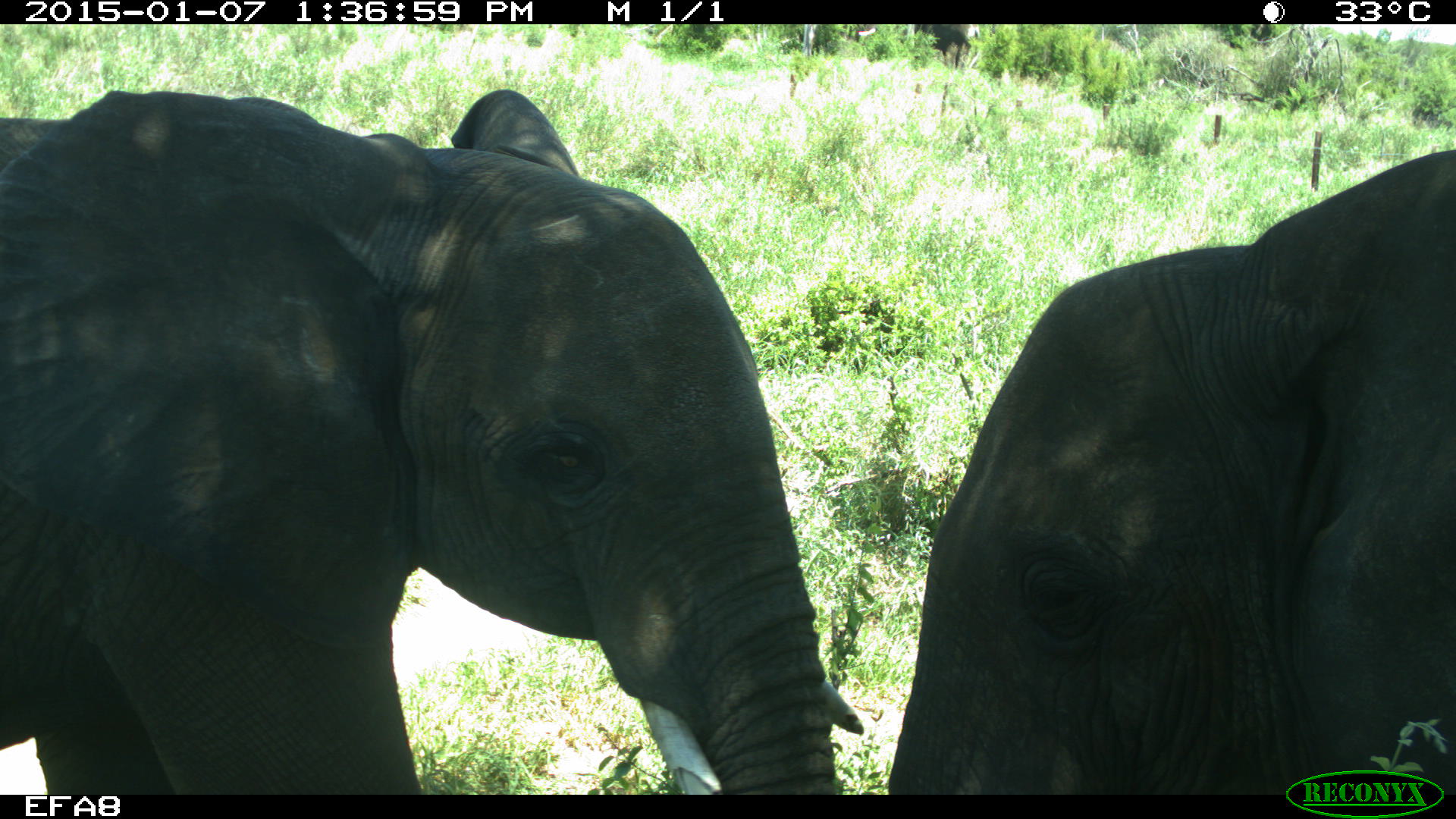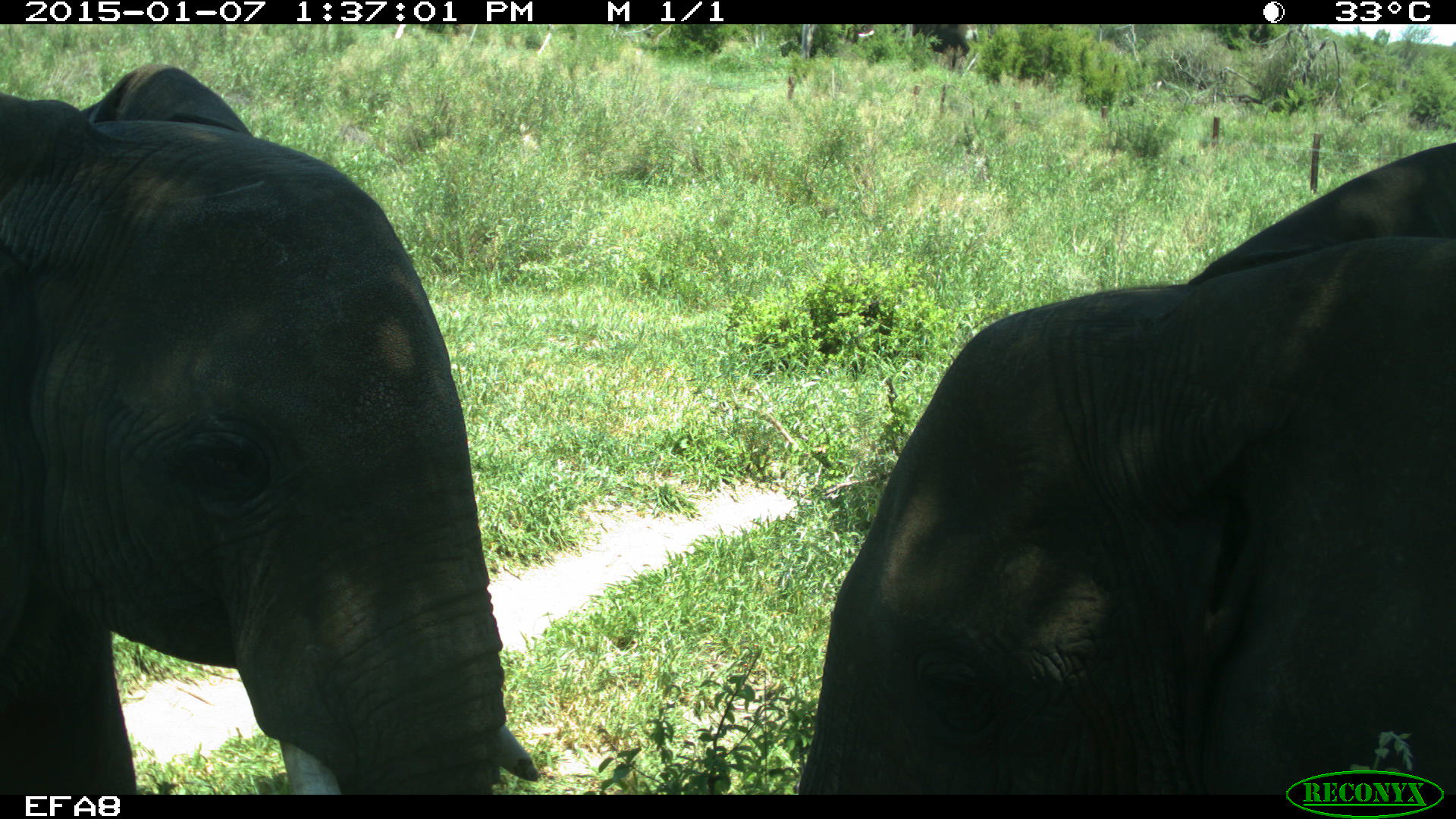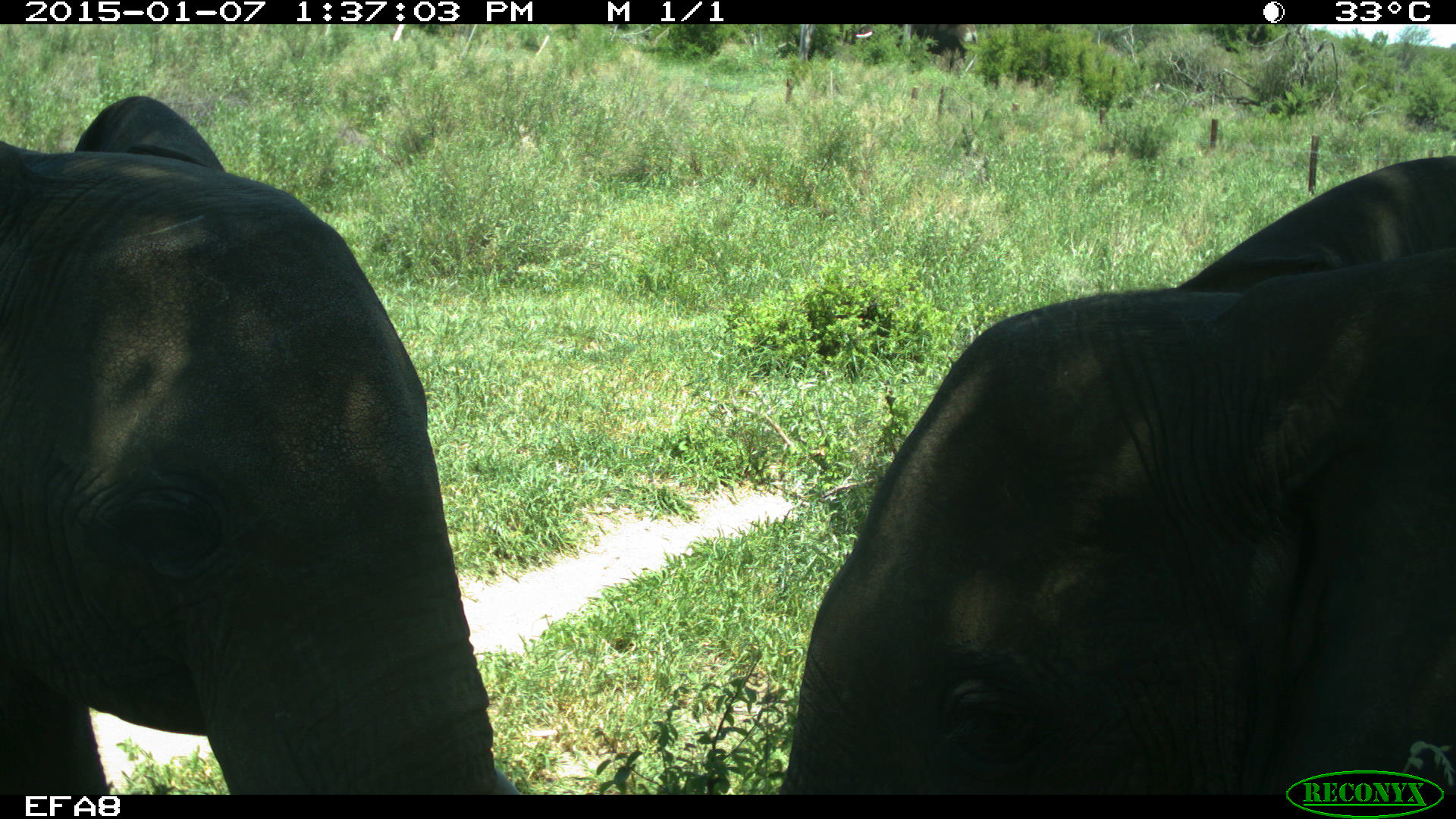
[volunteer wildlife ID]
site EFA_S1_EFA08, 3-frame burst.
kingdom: Animalia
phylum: Chordata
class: Mammalia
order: Proboscidea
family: Elephantidae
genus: Loxodonta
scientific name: Loxodonta africana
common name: african bush elephant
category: elephant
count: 2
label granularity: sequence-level